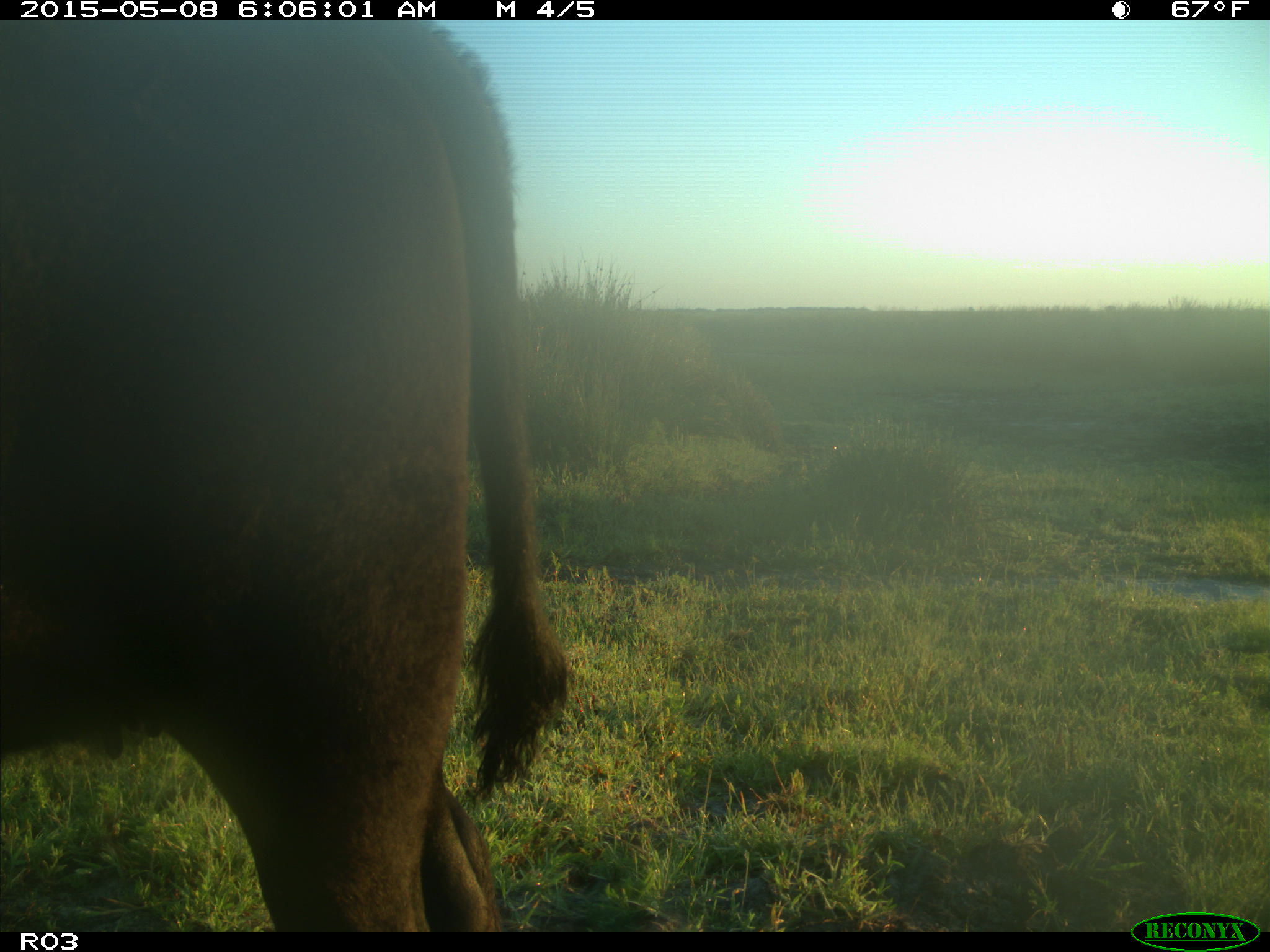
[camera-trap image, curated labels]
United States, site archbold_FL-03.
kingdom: Animalia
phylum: Chordata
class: Mammalia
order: Artiodactyla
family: Bovidae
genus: Bos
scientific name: Bos taurus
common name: domestic cow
Bos taurus (domestic cow).